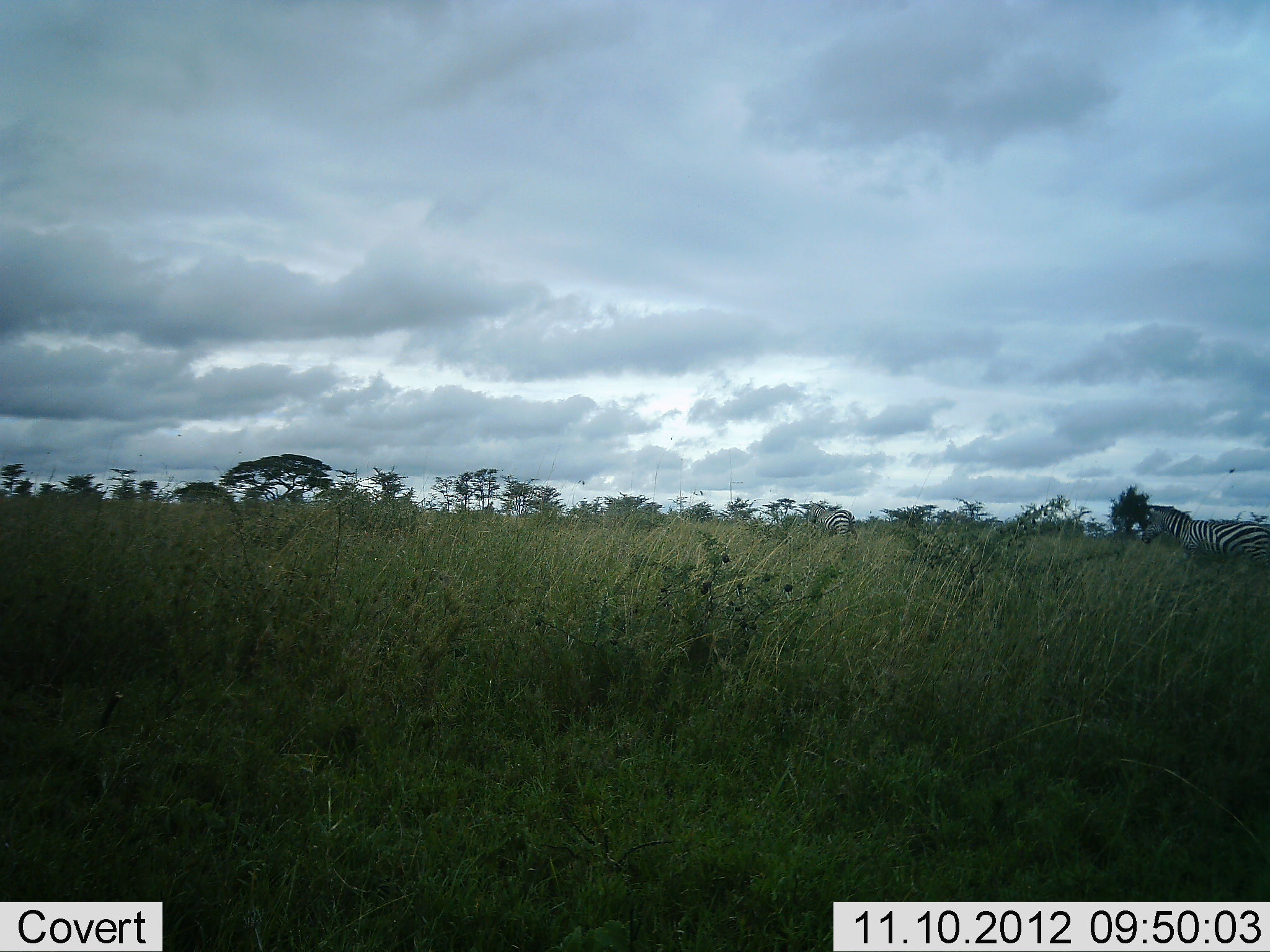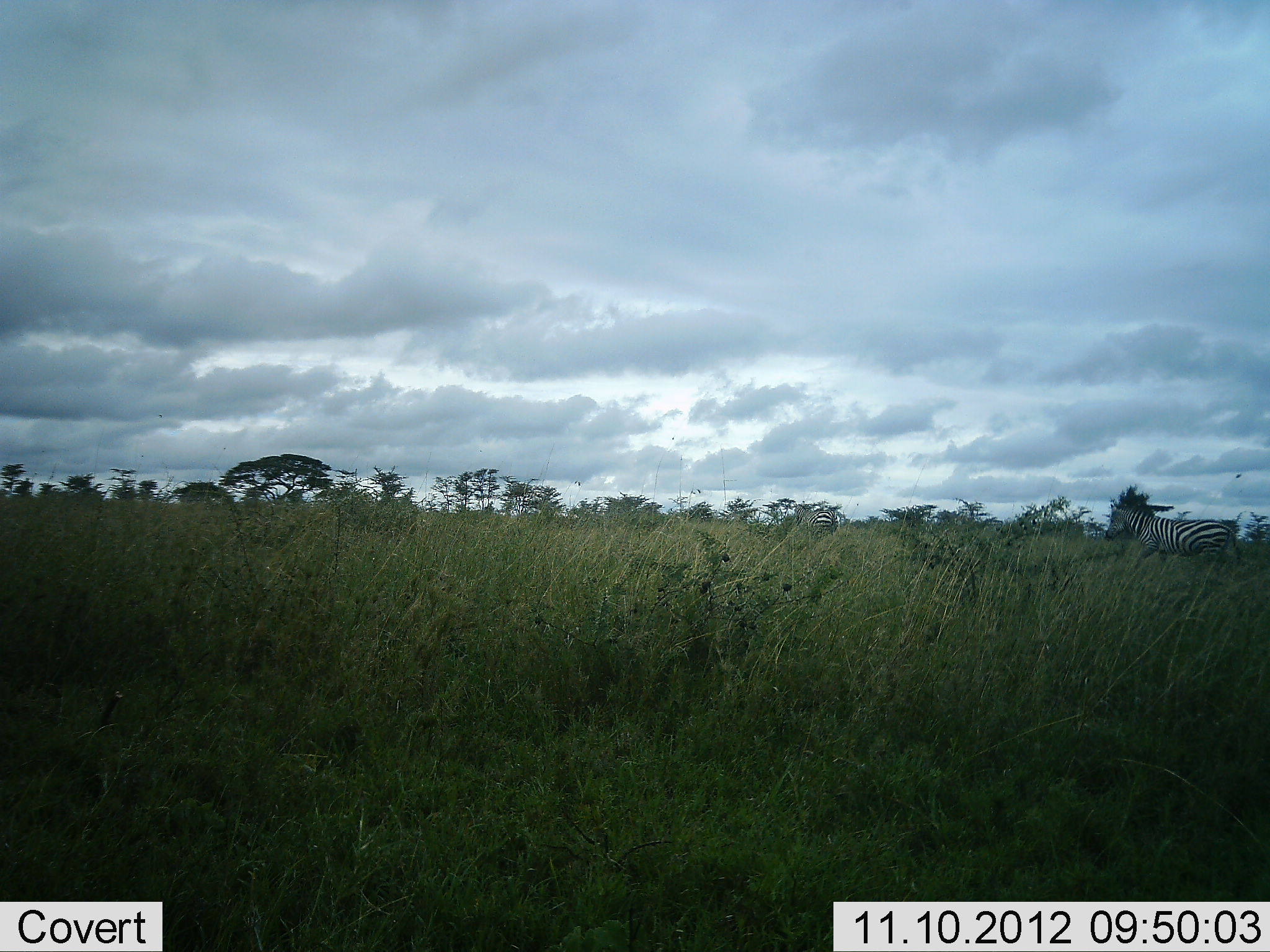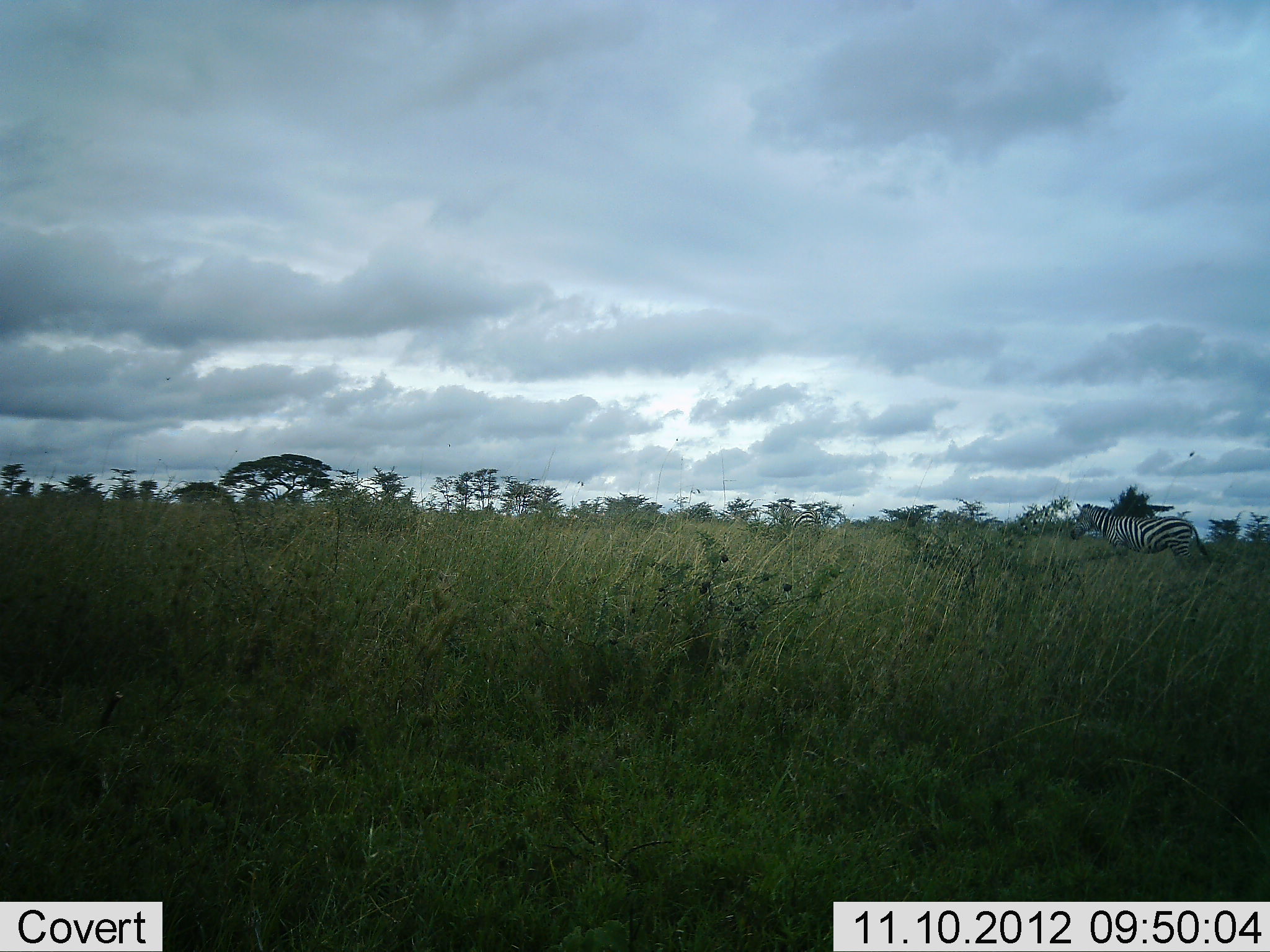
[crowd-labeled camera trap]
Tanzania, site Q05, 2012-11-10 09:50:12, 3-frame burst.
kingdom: Animalia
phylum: Chordata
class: Mammalia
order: Perissodactyla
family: Equidae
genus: Equus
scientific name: Equus quagga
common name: plains zebra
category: zebra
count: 2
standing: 0%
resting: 0%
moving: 100%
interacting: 0%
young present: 0%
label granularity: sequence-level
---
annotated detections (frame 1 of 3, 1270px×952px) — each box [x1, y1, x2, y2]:
animal: [1139, 505, 1268, 579]; [802, 500, 859, 551]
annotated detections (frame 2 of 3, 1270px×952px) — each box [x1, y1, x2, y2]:
animal: [1103, 499, 1242, 585]; [792, 505, 841, 539]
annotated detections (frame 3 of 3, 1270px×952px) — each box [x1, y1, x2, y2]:
animal: [1070, 502, 1212, 585]; [769, 501, 823, 547]